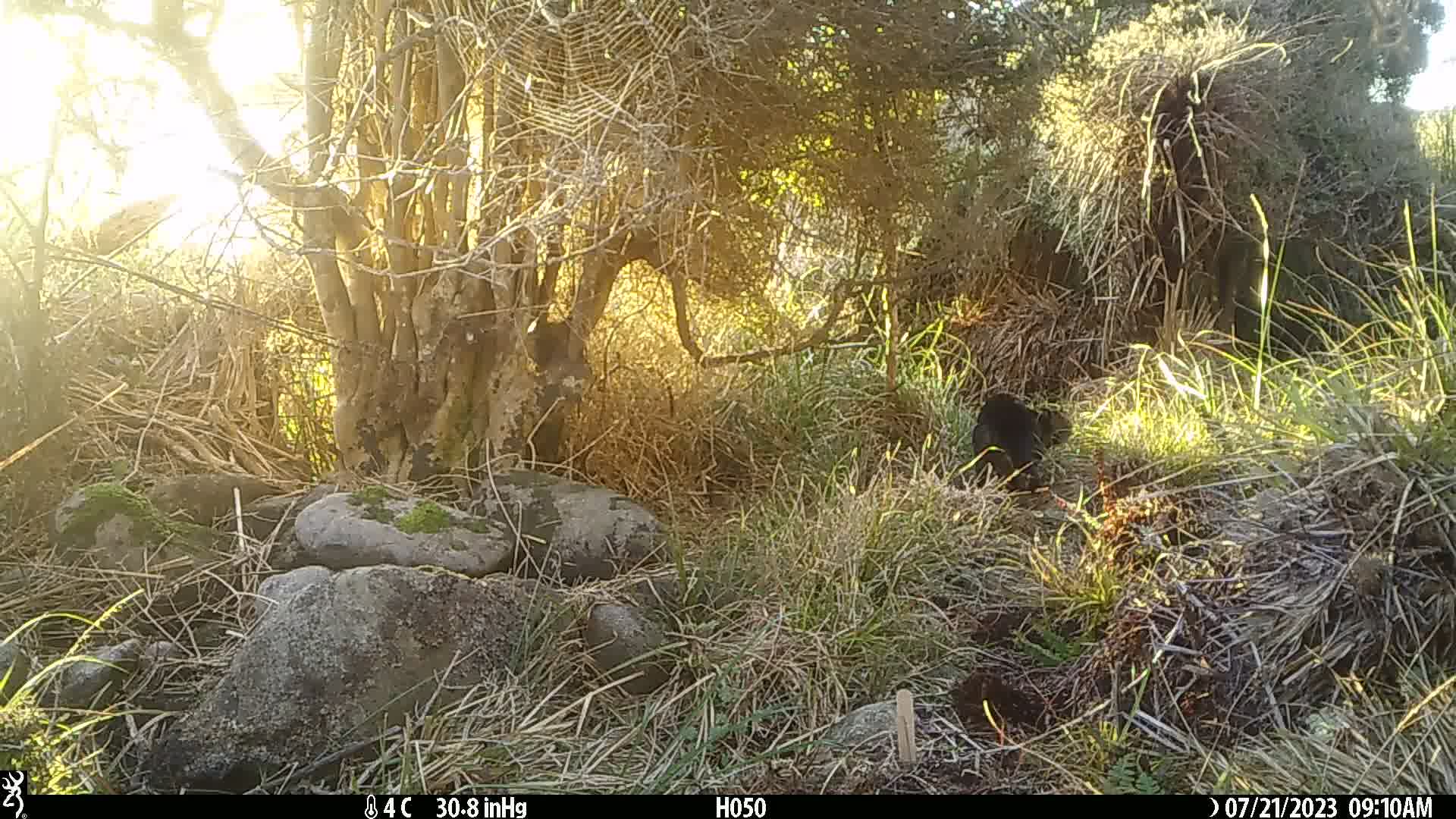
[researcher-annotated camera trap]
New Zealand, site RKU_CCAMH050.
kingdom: Animalia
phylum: Chordata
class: Mammalia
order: Carnivora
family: Felidae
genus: Felis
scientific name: Felis catus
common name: domestic cat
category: cat